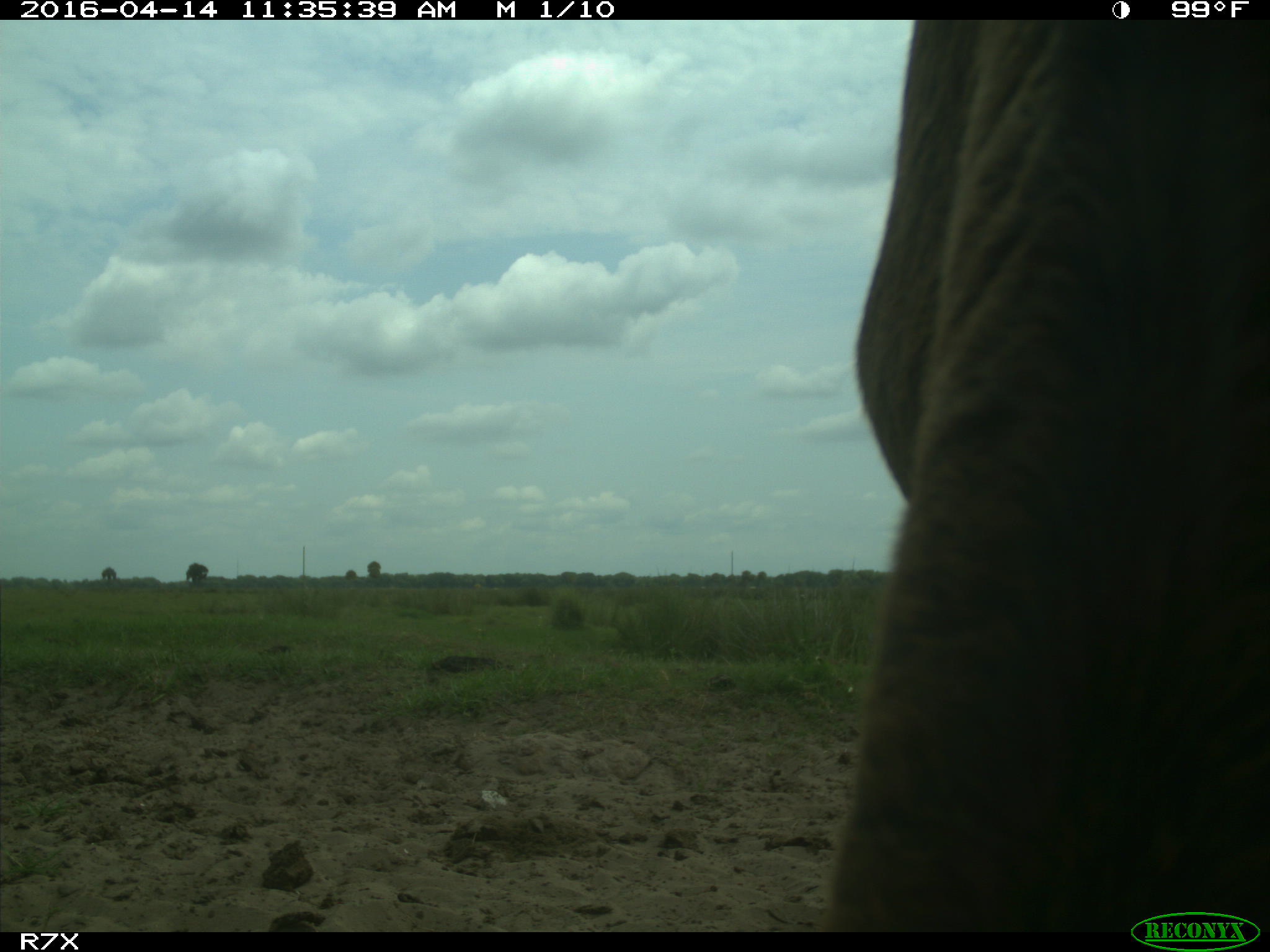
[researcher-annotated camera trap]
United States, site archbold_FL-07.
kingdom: Animalia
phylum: Chordata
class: Mammalia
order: Artiodactyla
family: Bovidae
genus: Bos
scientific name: Bos taurus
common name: domestic cow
Bos taurus (domestic cow).